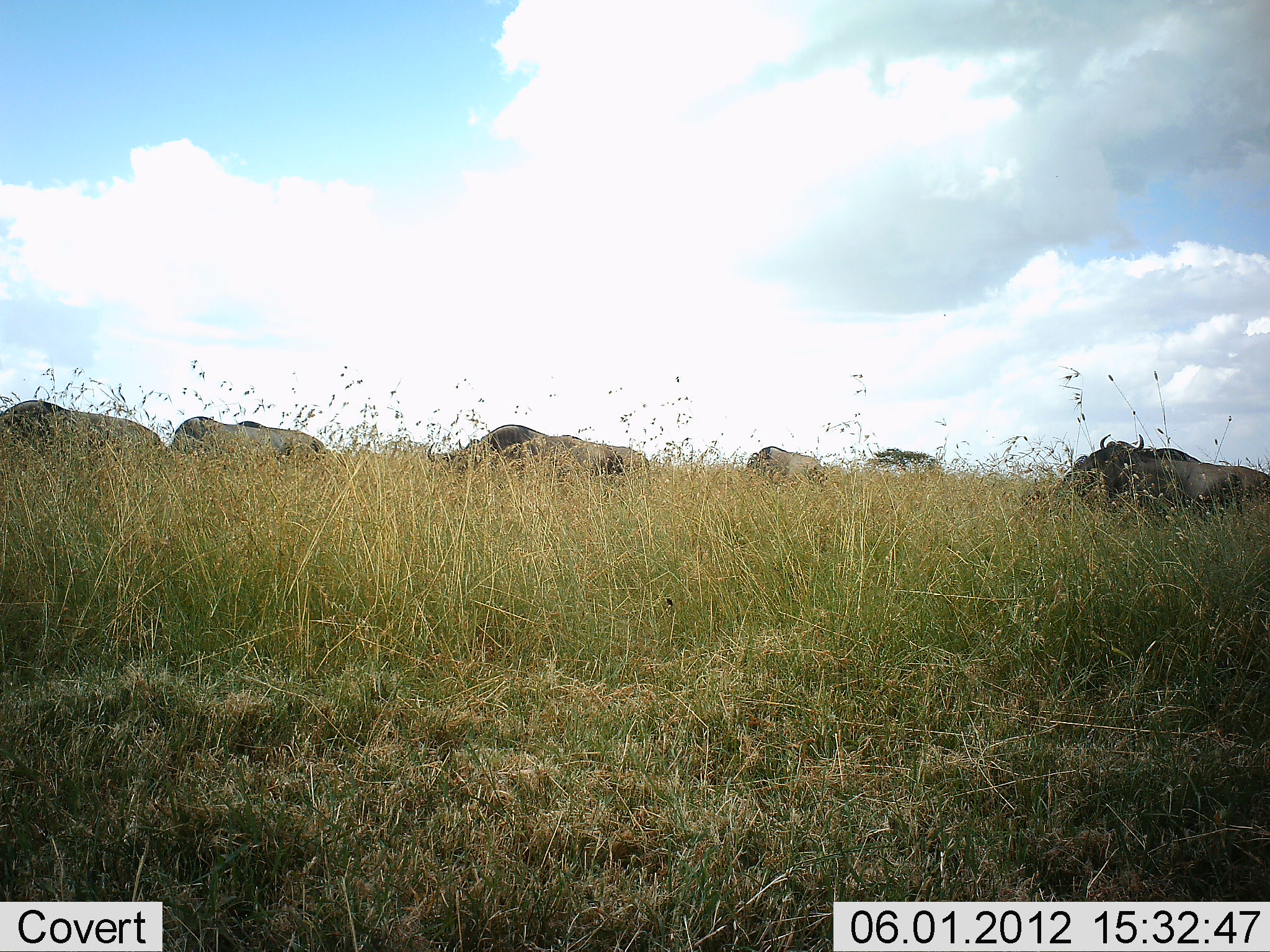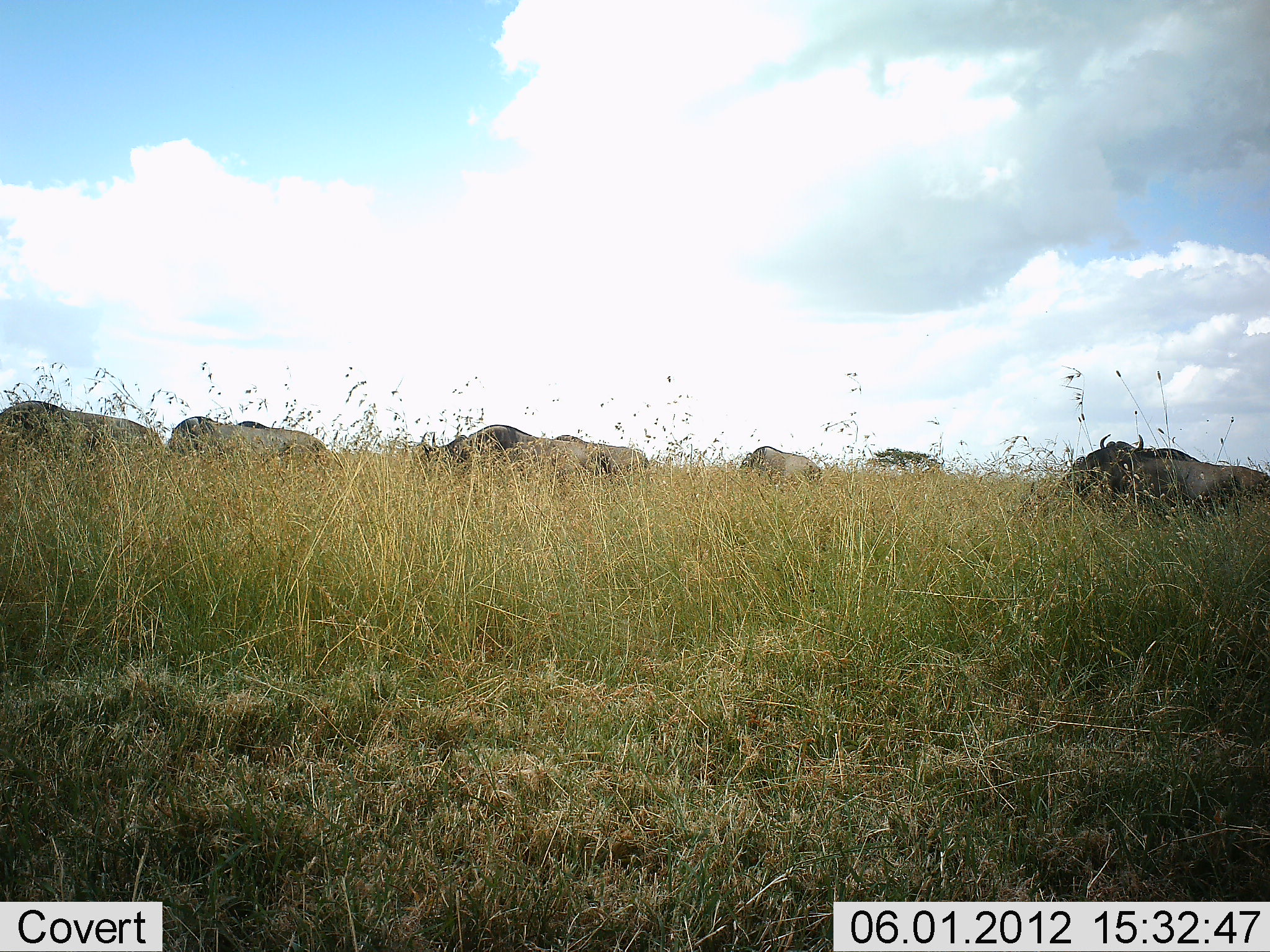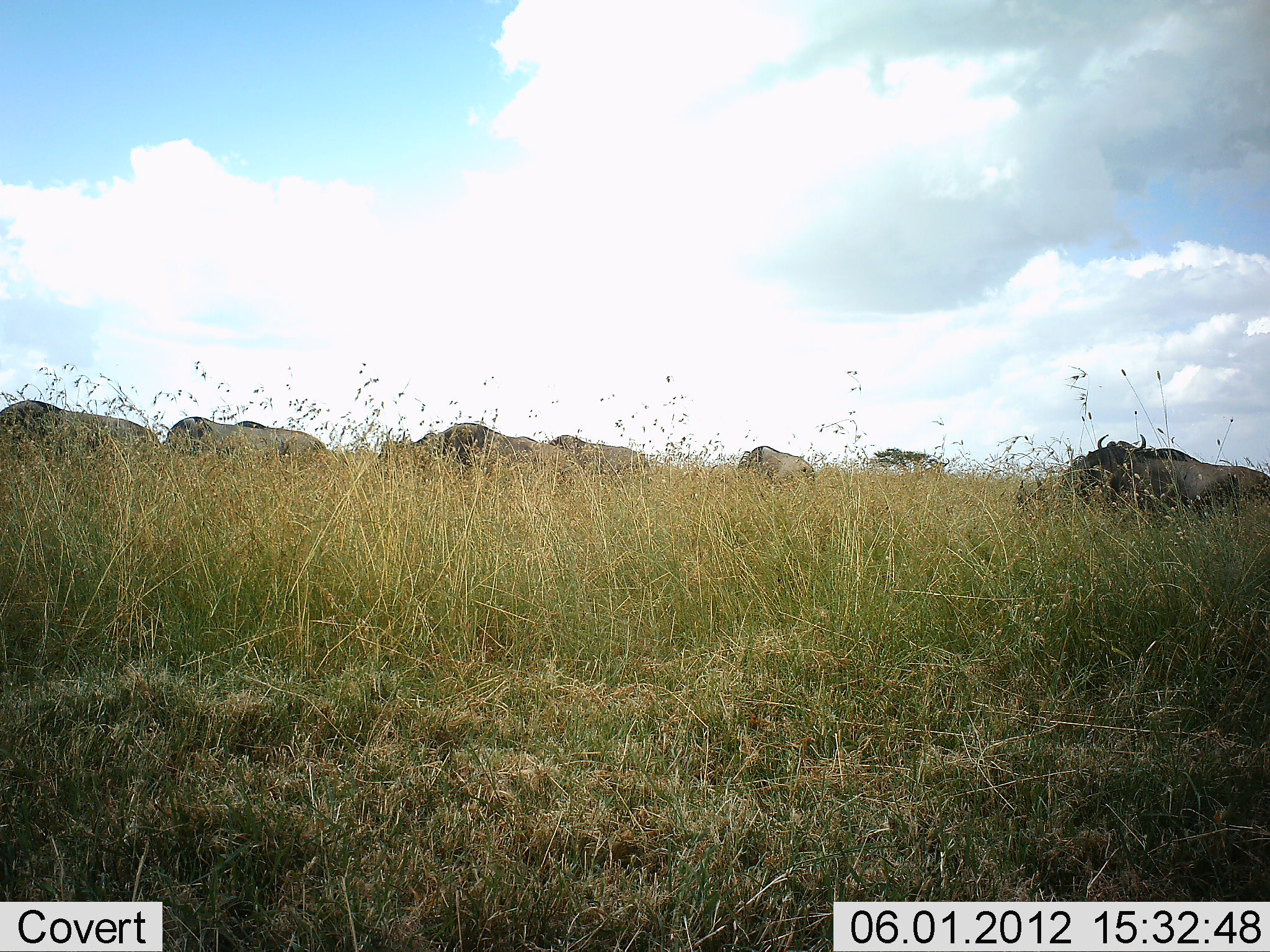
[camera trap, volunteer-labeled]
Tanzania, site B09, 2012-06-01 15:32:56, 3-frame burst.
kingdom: Animalia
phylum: Chordata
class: Mammalia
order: Artiodactyla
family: Bovidae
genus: Connochaetes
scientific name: Connochaetes taurinus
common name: blue wildebeest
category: wildebeest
Wildebeest (blue wildebeest) (Connochaetes taurinus), count 7. Behavior (volunteer vote fractions): standing 50%, resting 0%, moving 70%, interacting 0%. Young present (vote fraction): 0%. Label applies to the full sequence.